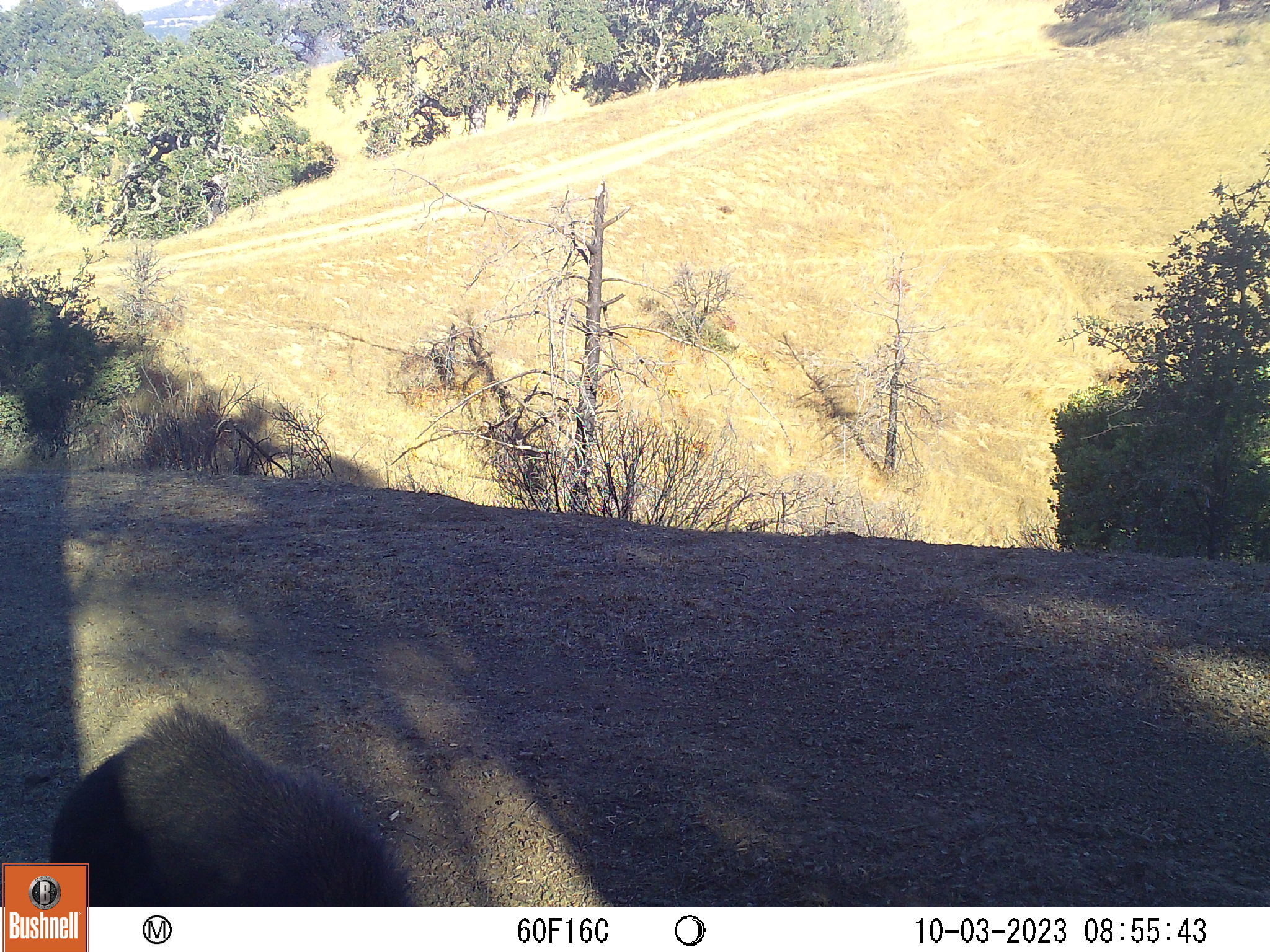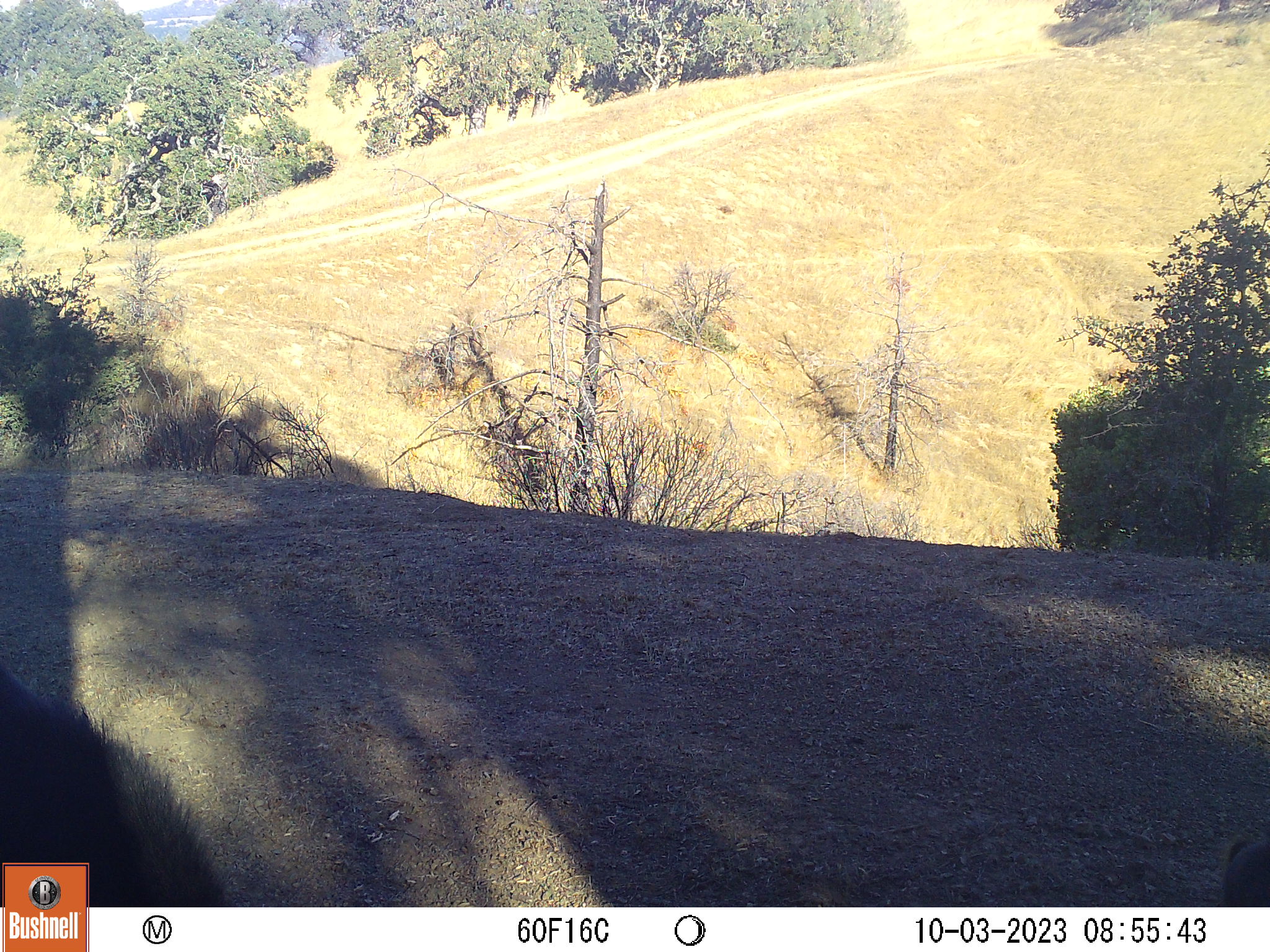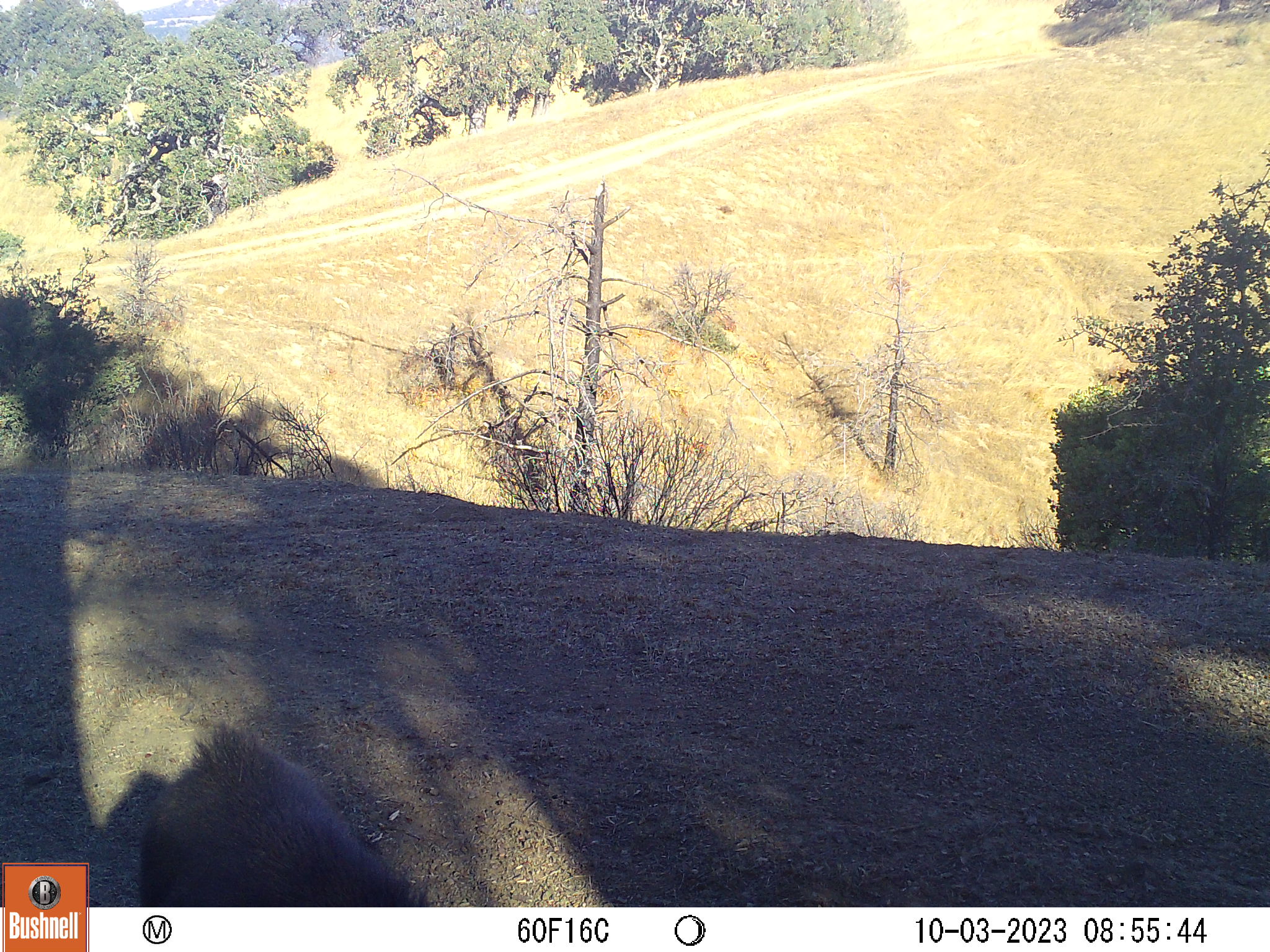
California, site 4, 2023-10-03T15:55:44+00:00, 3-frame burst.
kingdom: Animalia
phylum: Chordata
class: Mammalia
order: Artiodactyla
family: Suidae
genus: Sus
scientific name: Sus scrofa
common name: wild boar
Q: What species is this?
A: Wild boar (Sus scrofa).